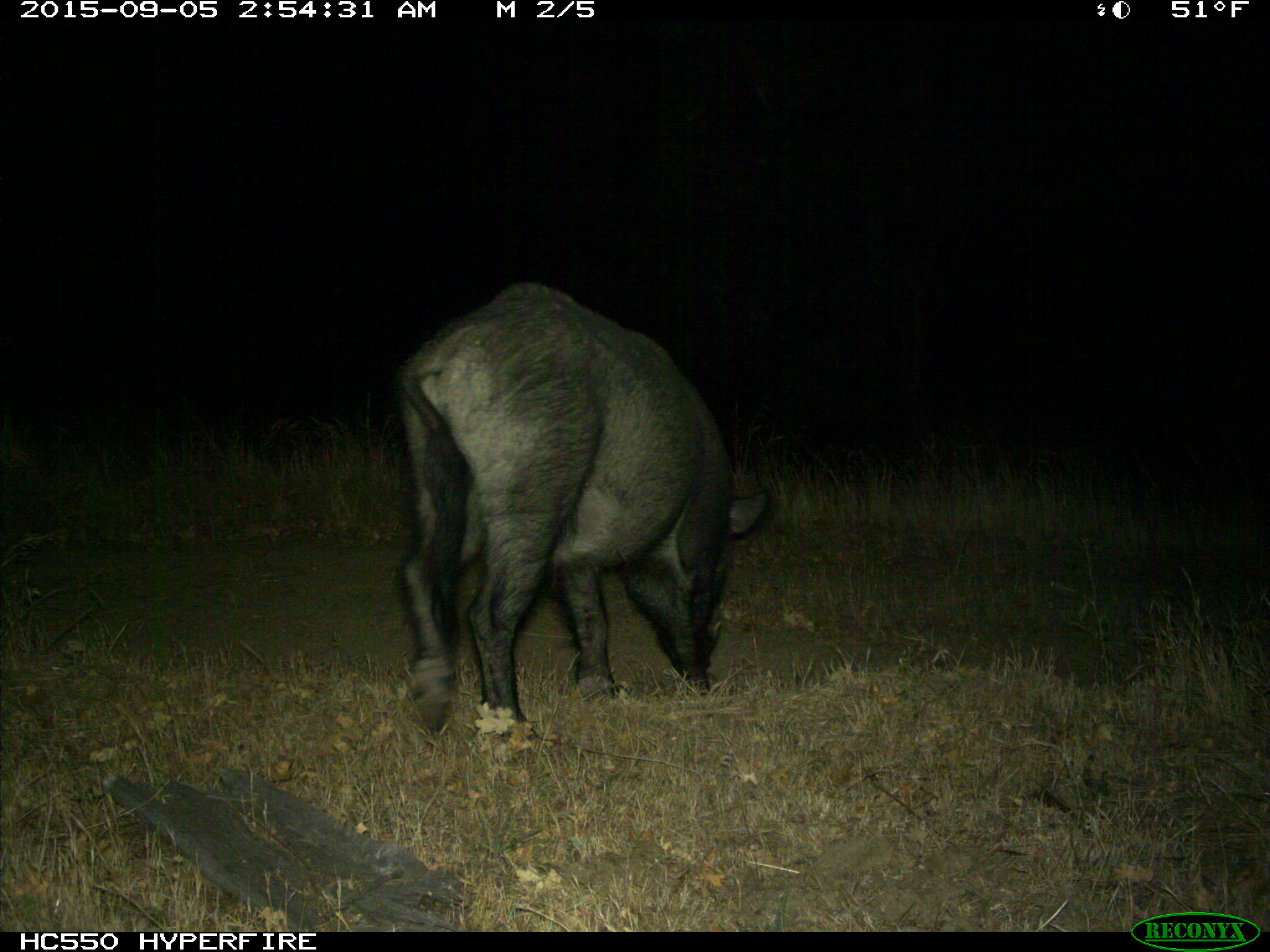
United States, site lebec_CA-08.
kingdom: Animalia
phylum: Chordata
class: Mammalia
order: Artiodactyla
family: Suidae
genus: Sus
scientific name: Sus scrofa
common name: wild boar